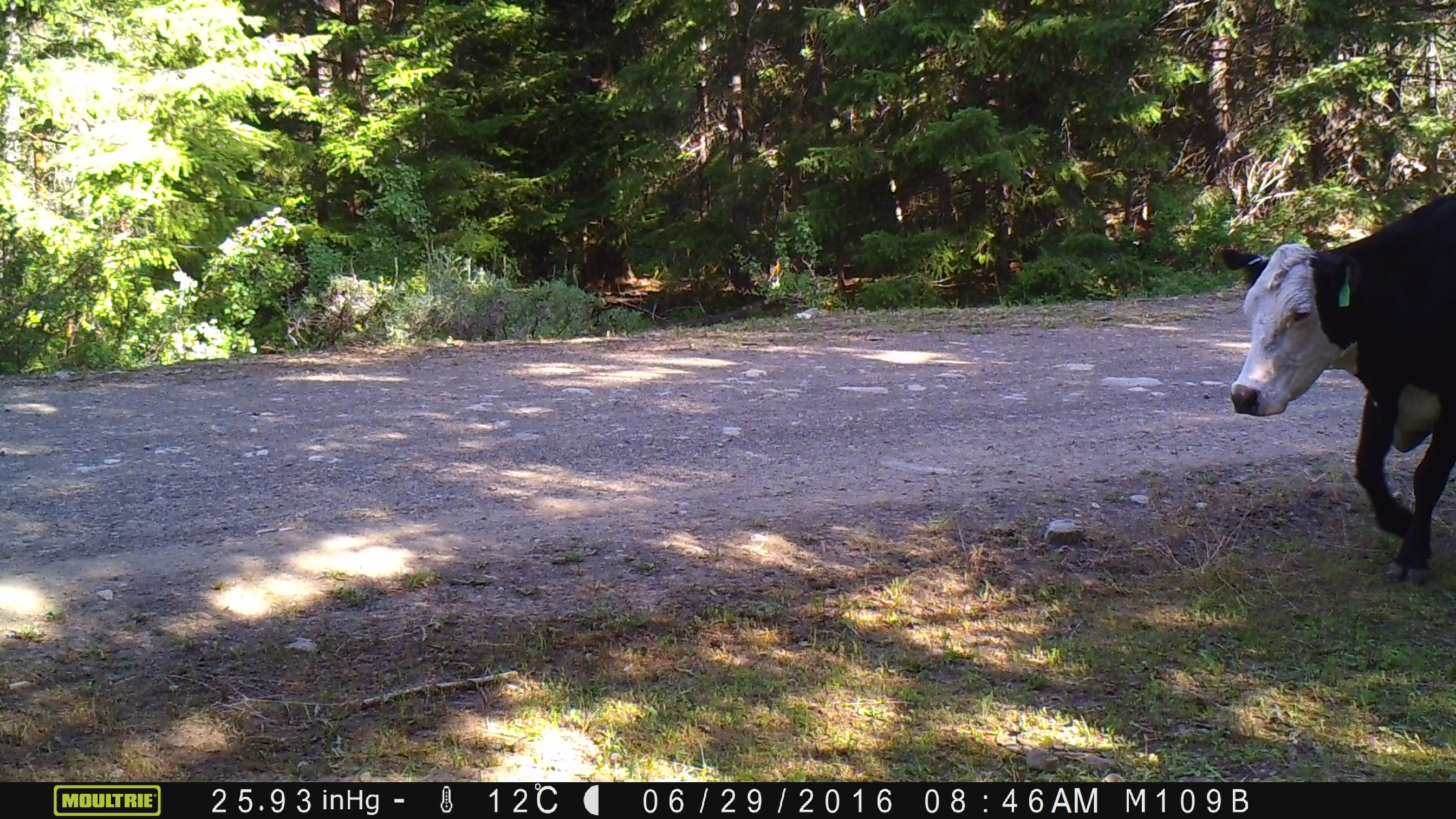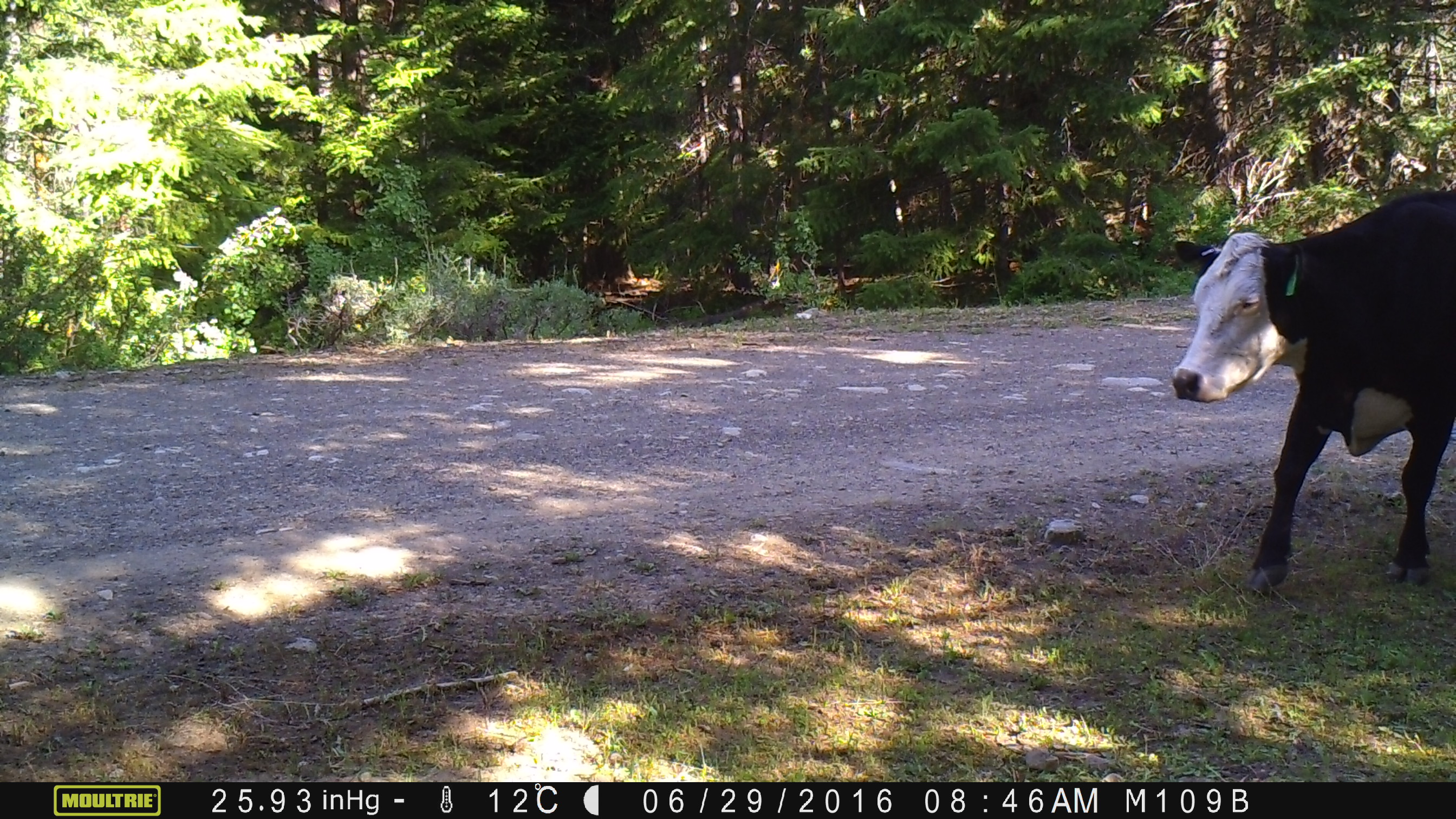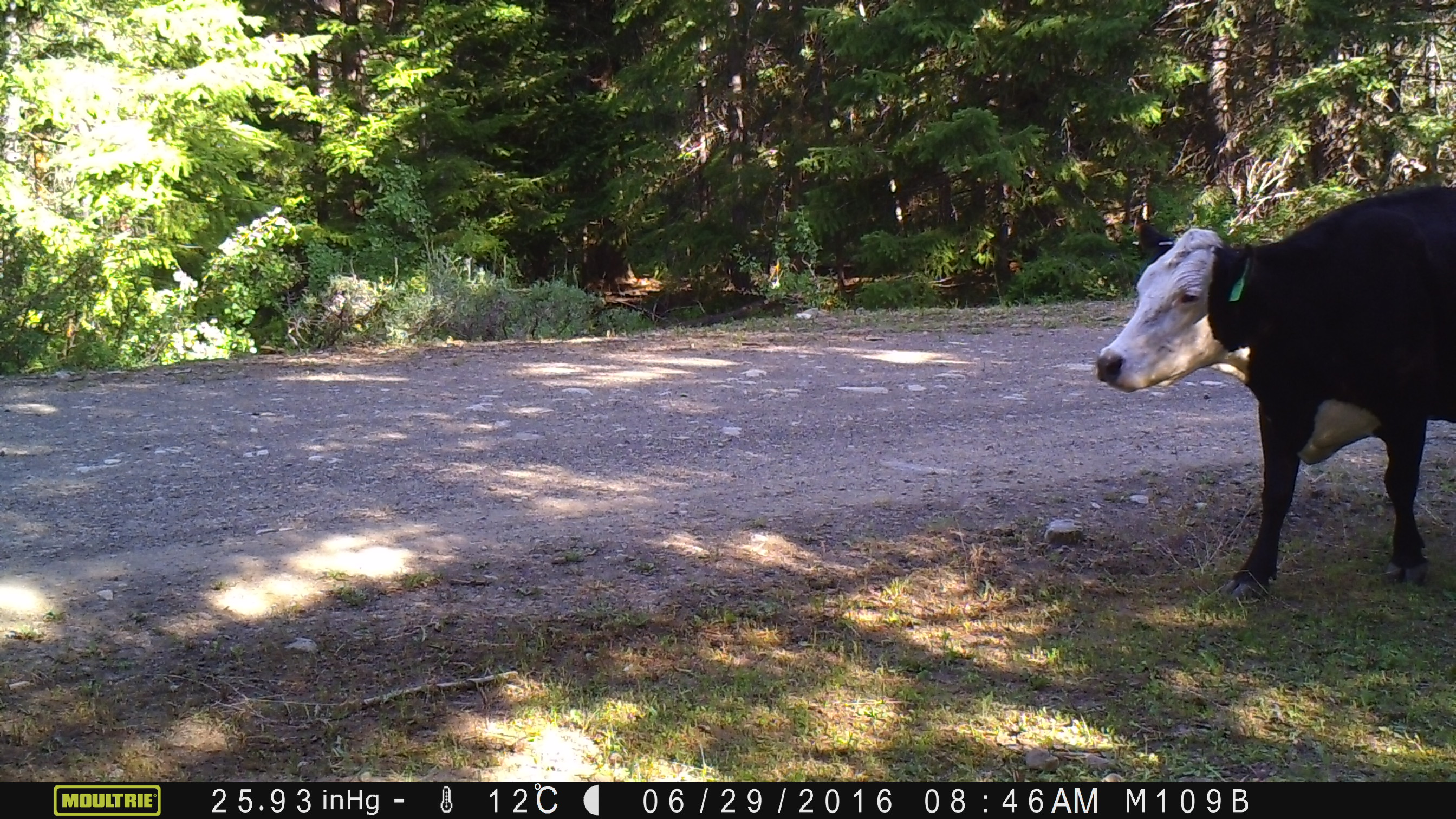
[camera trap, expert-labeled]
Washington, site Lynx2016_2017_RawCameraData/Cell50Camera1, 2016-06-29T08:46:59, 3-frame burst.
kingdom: Animalia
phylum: Chordata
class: Mammalia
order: Artiodactyla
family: Bovidae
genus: Bos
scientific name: Bos taurus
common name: domestic cattle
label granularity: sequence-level